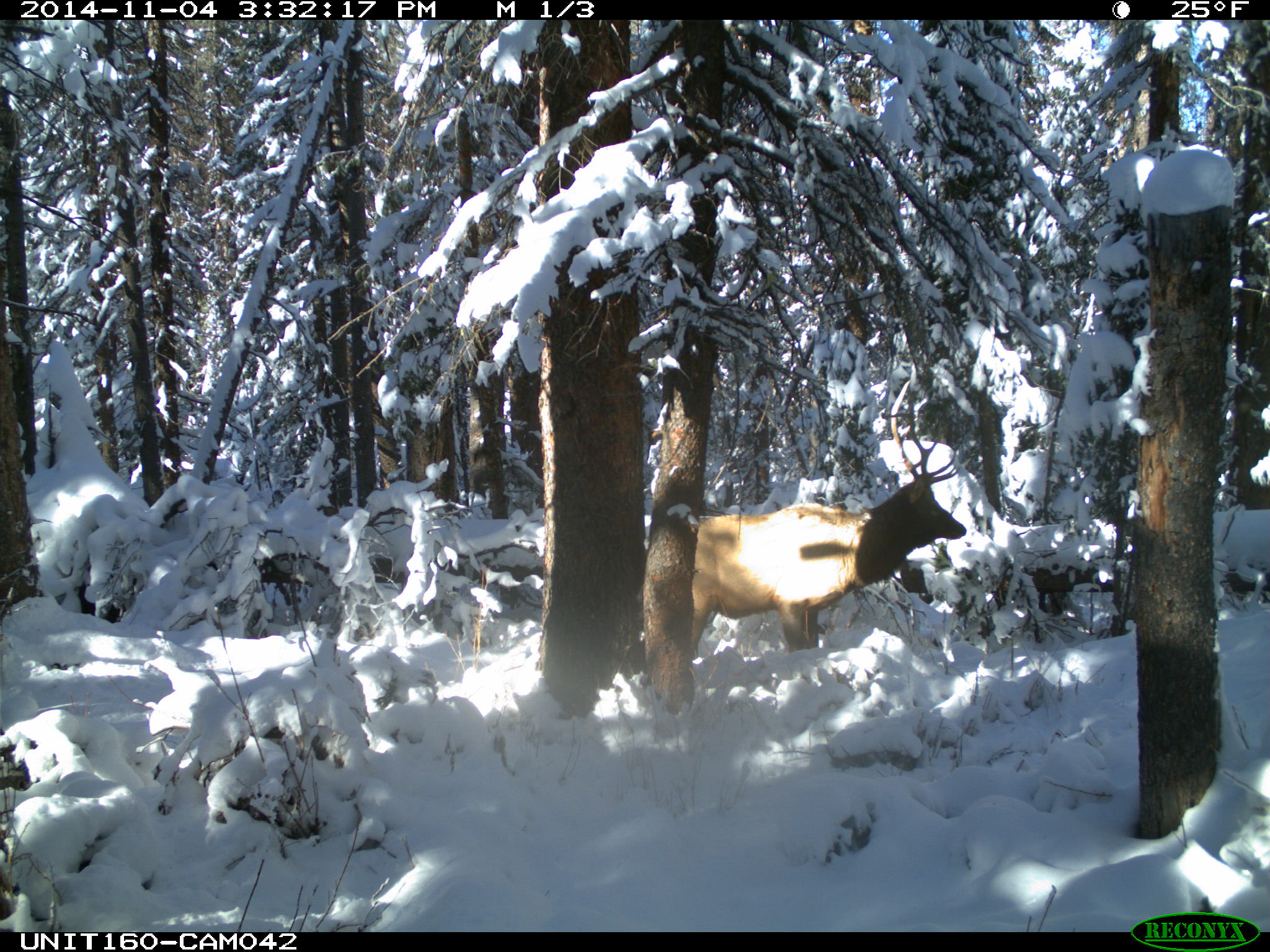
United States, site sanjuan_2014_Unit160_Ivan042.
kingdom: Animalia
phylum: Chordata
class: Mammalia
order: Artiodactyla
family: Cervidae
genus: Cervus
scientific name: Cervus elaphus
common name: red deer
Cervus elaphus (red deer).